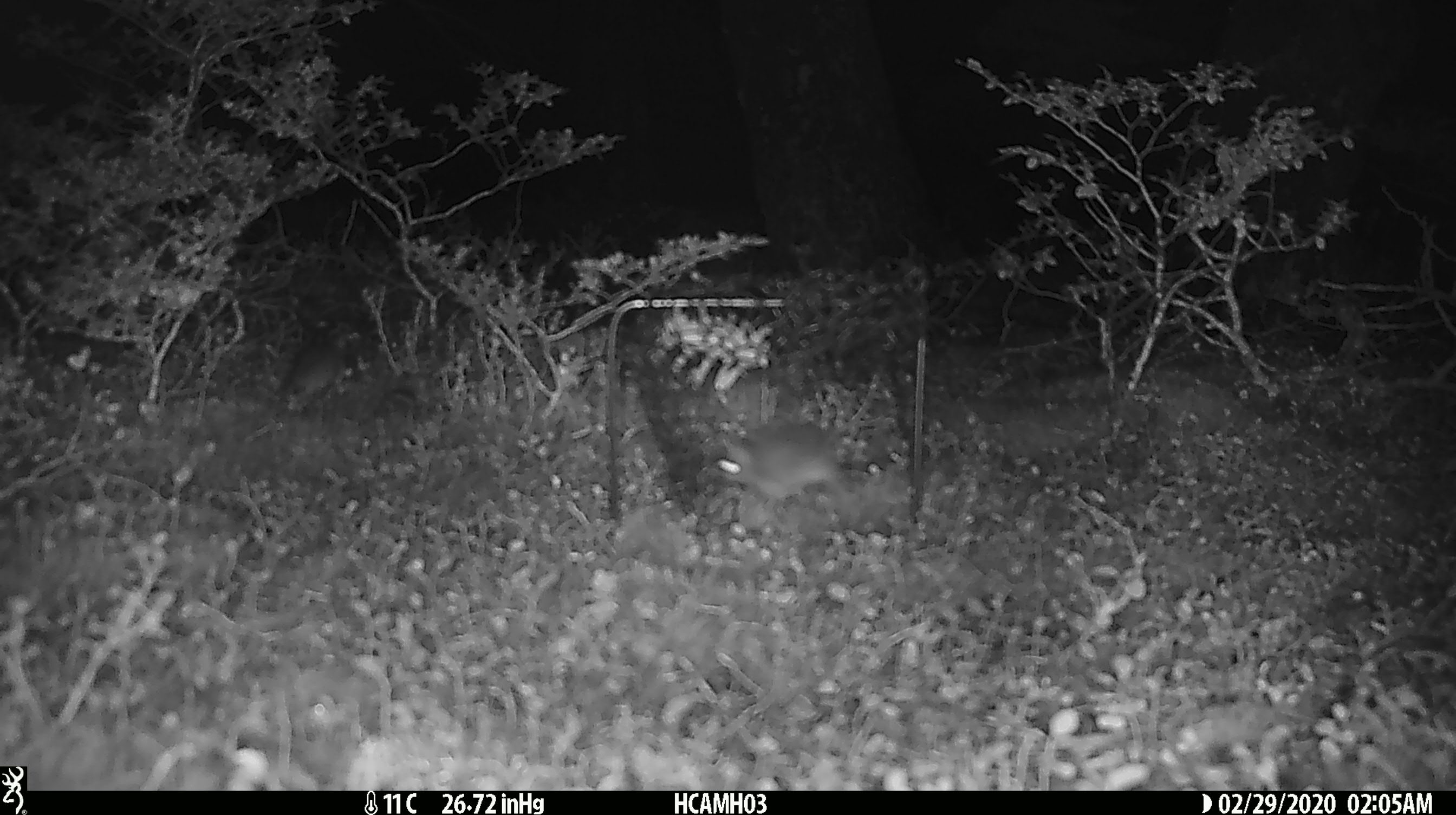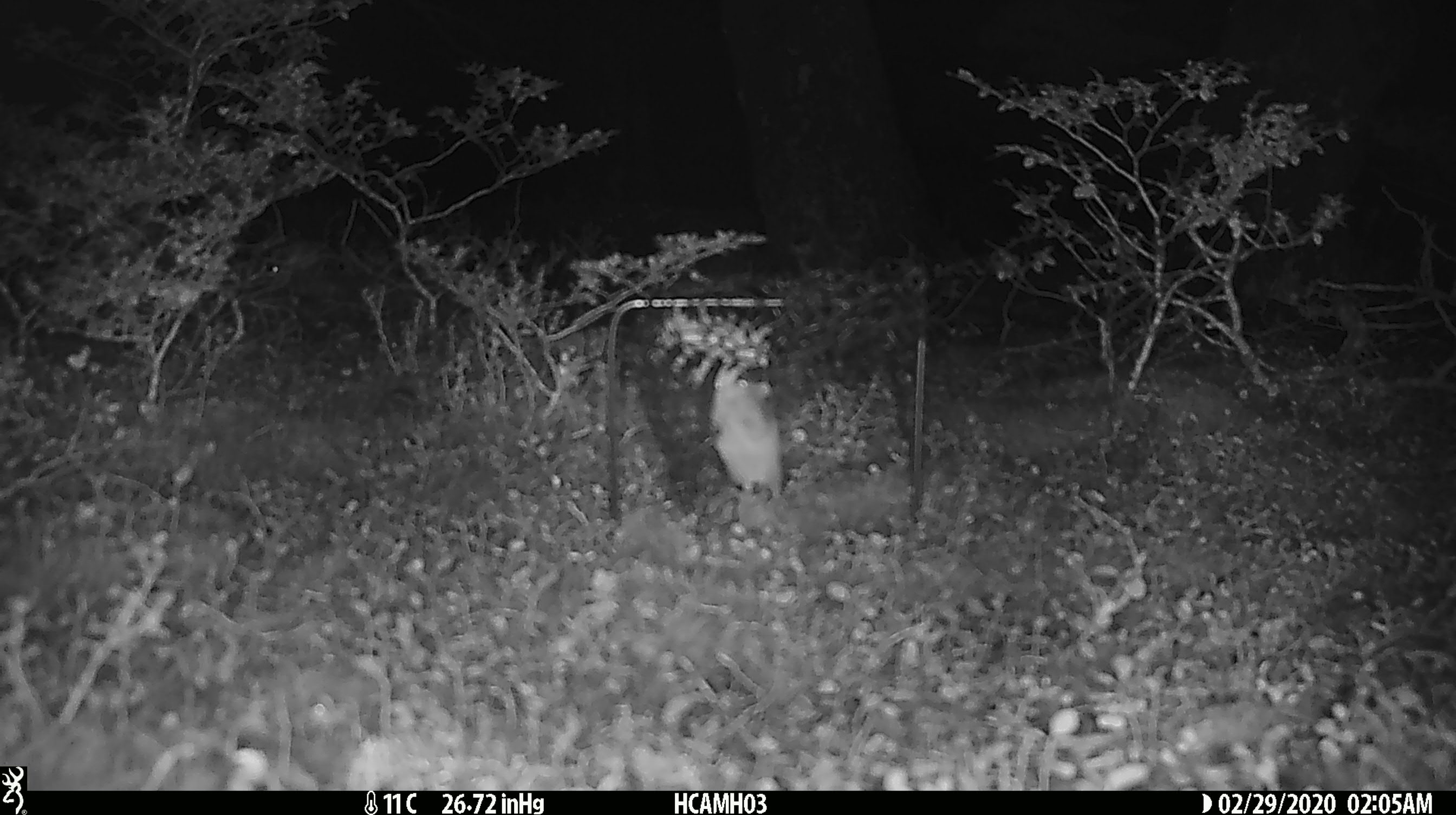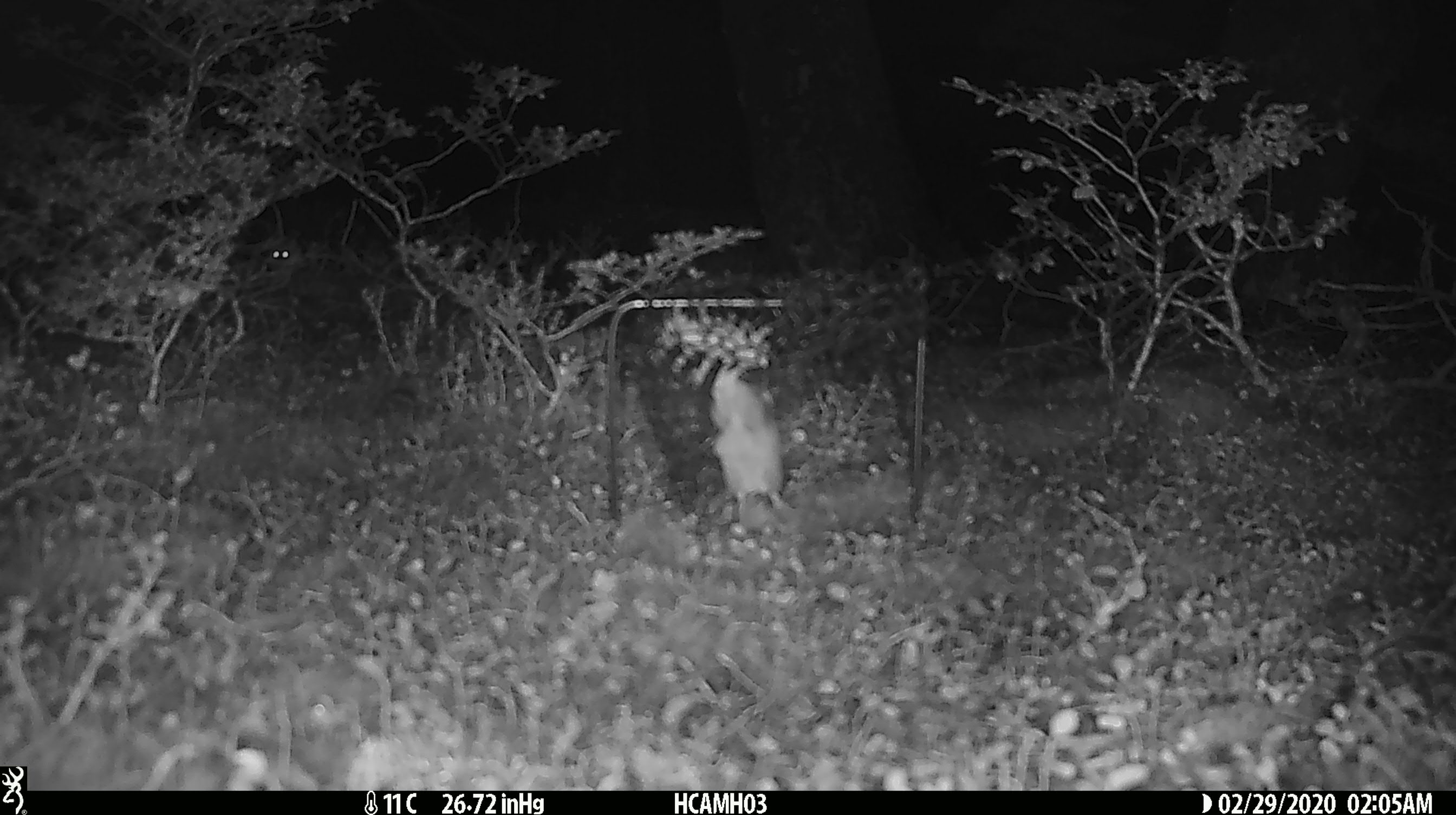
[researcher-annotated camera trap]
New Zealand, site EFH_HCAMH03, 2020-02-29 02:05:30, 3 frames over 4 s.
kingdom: Animalia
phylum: Chordata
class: Mammalia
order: Rodentia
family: Muridae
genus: Mus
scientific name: Mus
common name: mouse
Mouse (Mus).